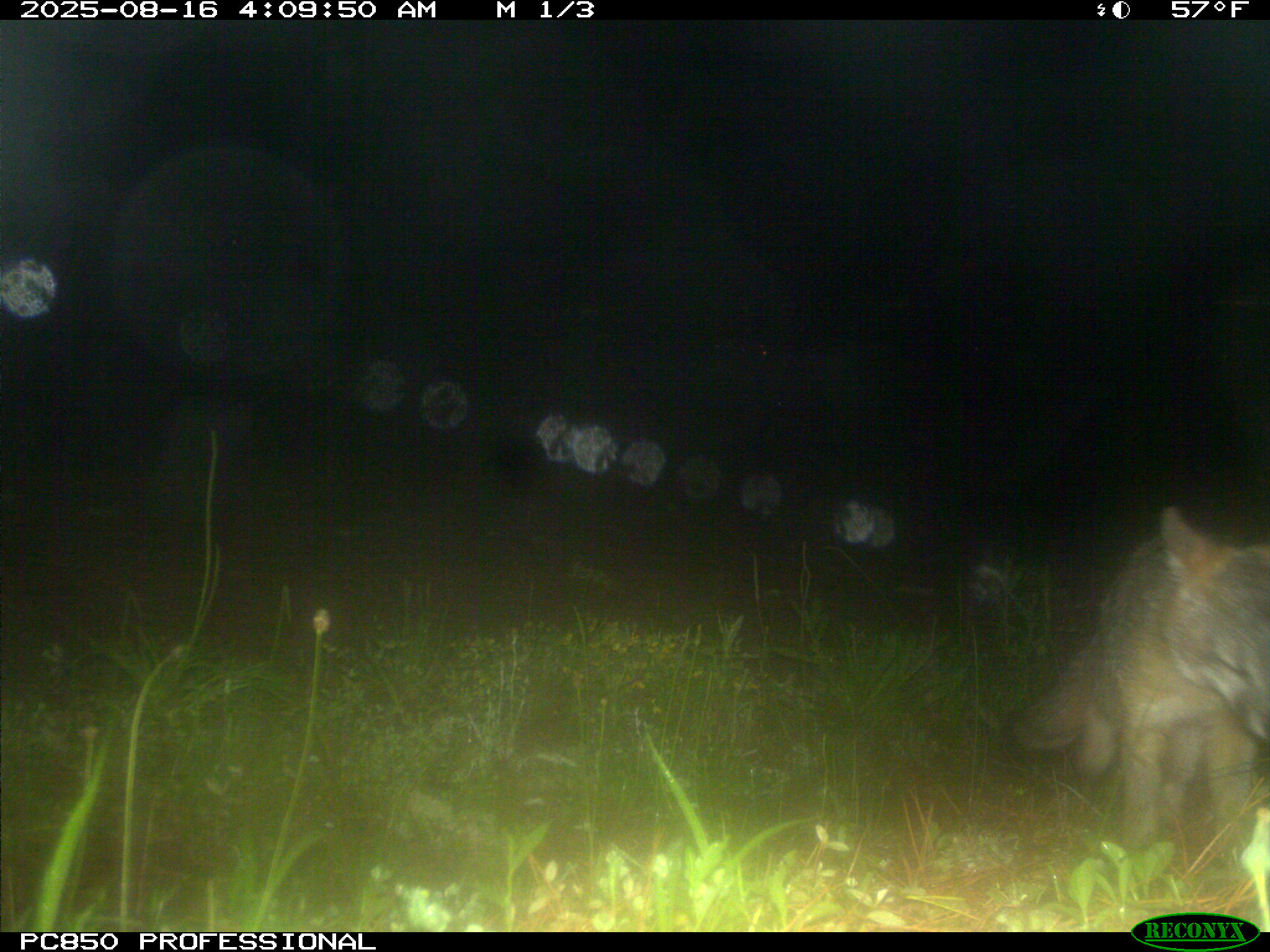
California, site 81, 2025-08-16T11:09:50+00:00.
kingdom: Animalia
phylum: Chordata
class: Mammalia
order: Carnivora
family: Canidae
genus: Urocyon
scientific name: Urocyon cinereoargenteus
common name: gray fox